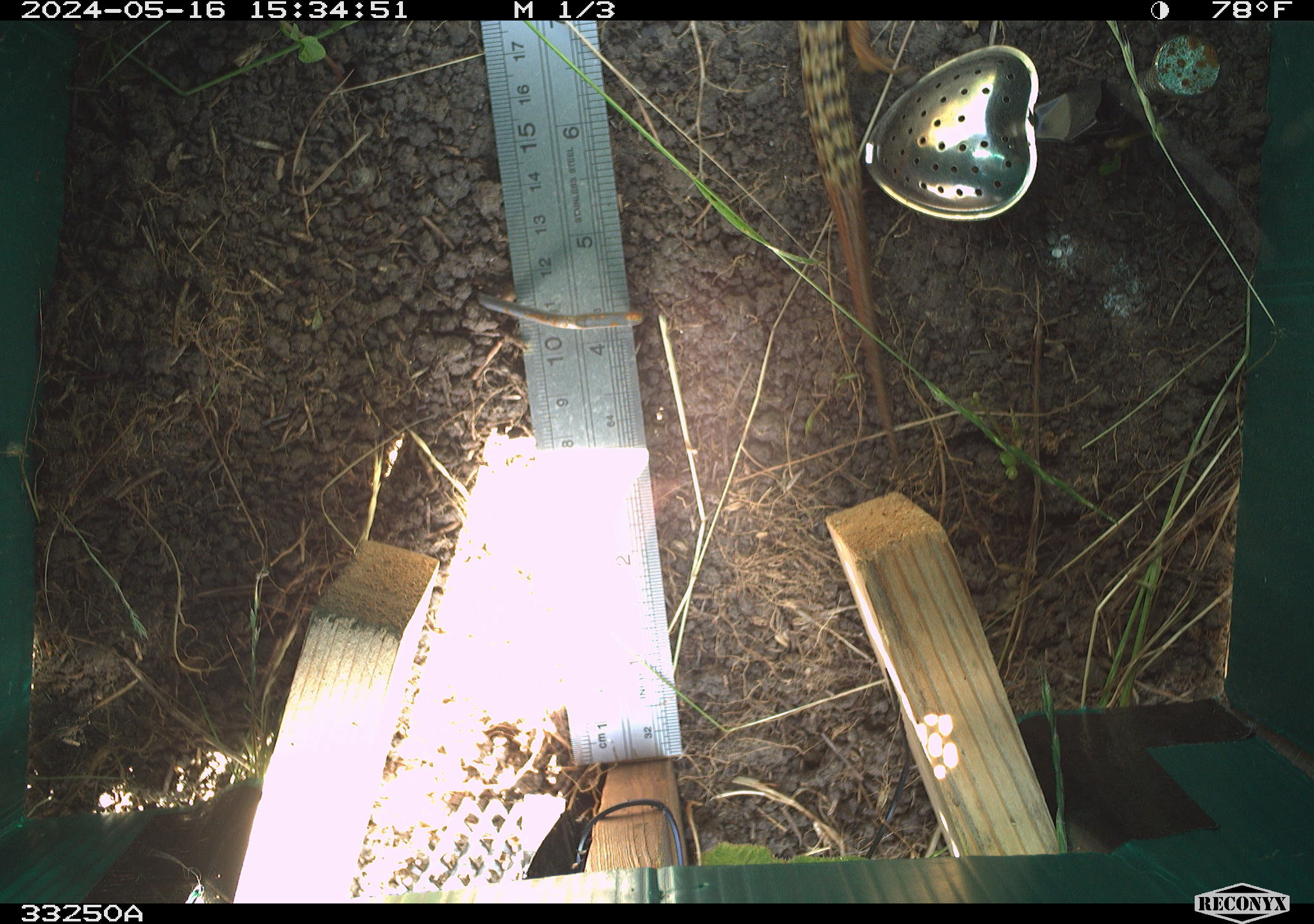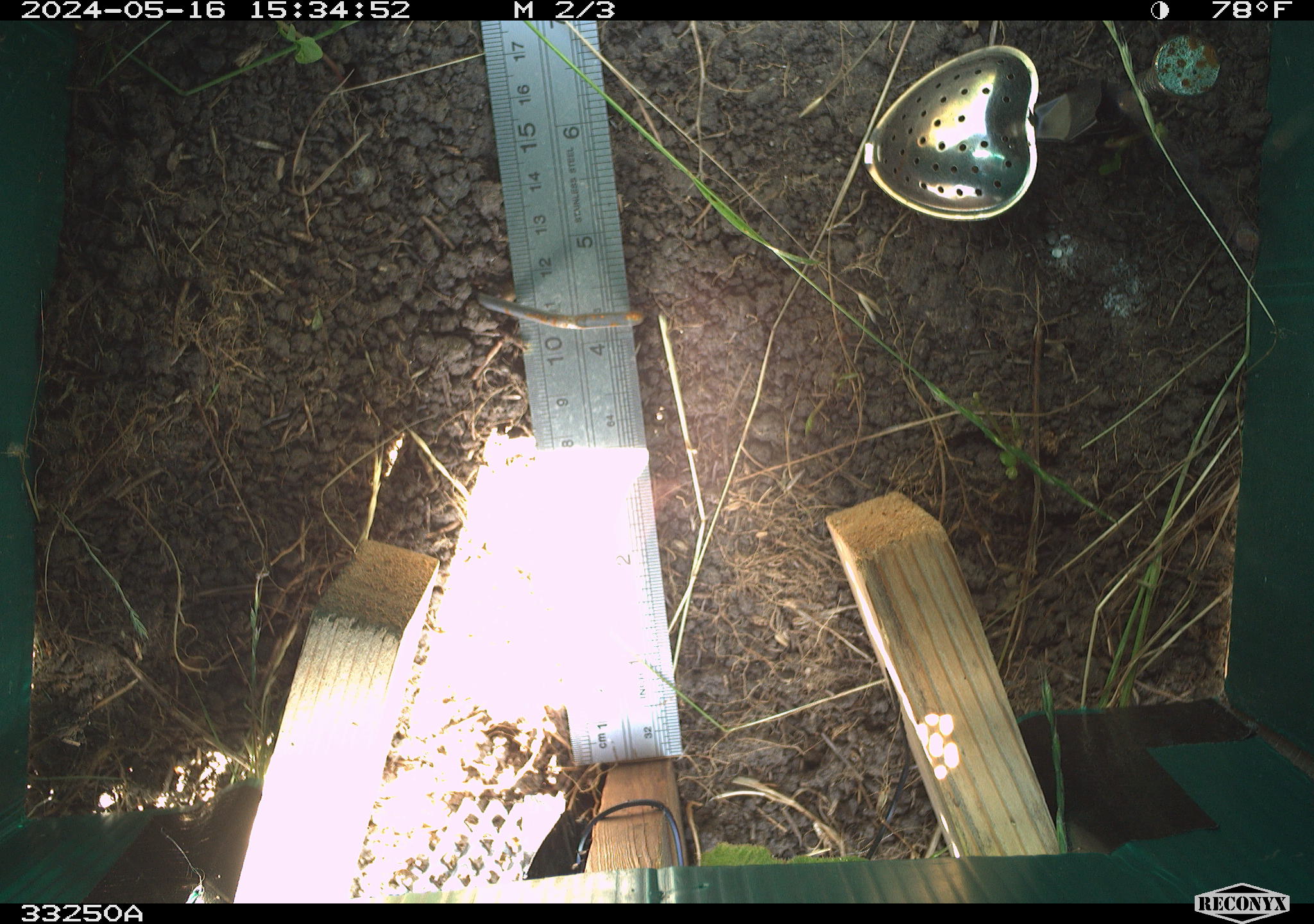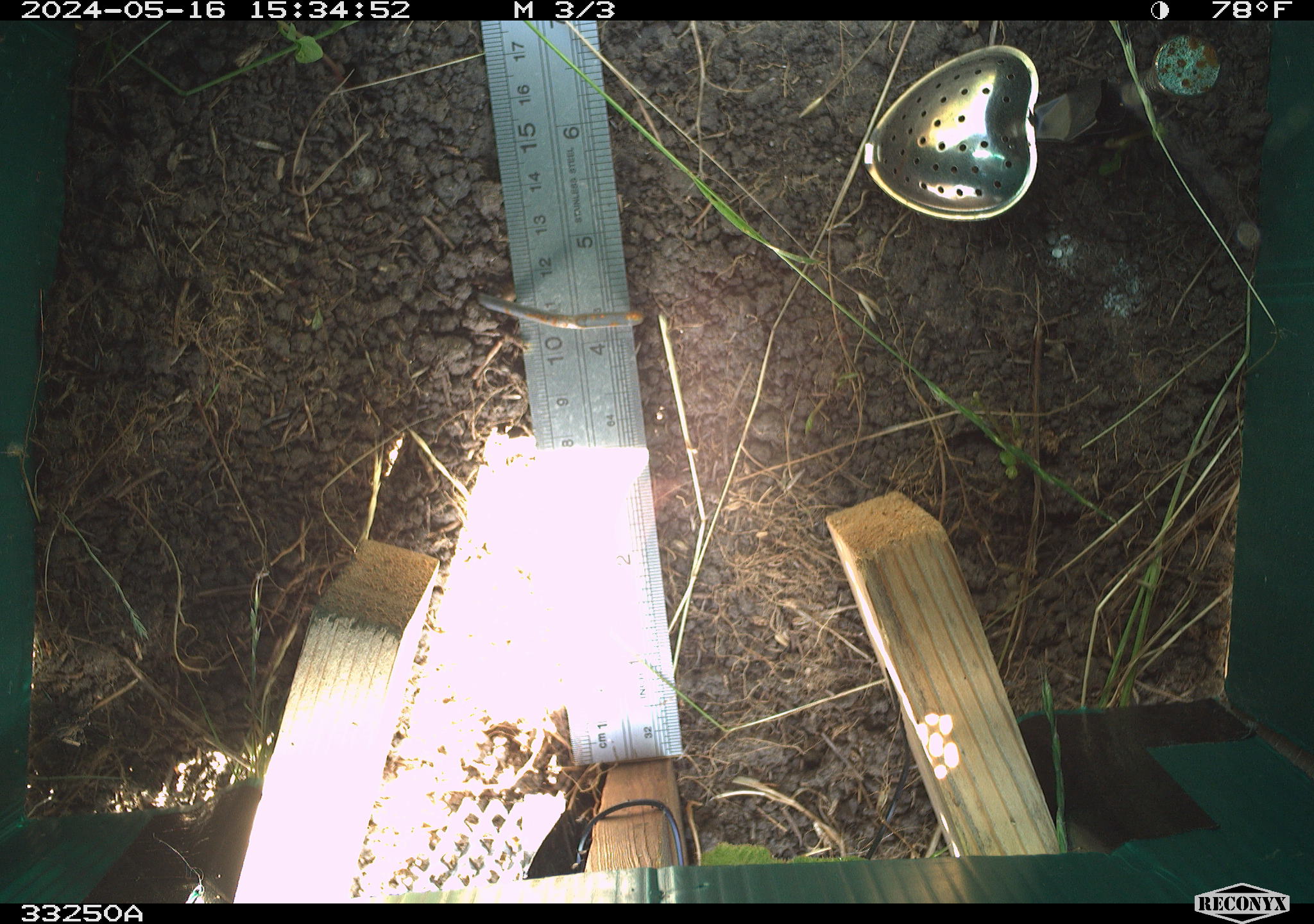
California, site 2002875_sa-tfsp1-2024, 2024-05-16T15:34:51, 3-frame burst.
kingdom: Animalia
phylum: Chordata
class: Reptilia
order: Squamata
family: Anguidae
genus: Elgaria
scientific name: Elgaria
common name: alligator lizards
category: elgaria species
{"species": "elgaria species (alligator lizards) (Elgaria)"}